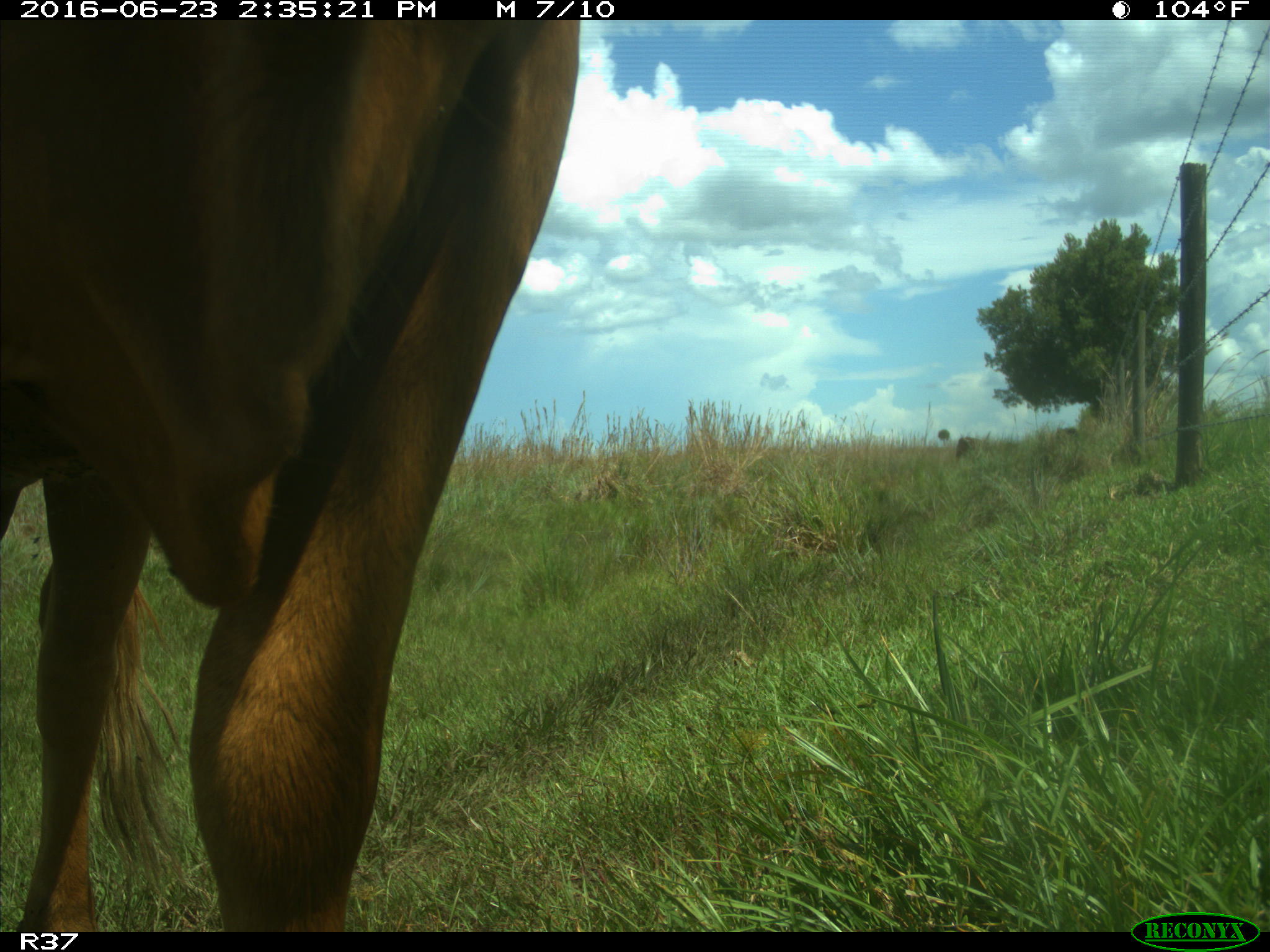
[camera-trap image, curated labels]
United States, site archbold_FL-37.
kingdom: Animalia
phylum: Chordata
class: Mammalia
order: Artiodactyla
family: Bovidae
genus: Bos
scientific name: Bos taurus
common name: domestic cow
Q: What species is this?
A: Bos taurus (domestic cow).